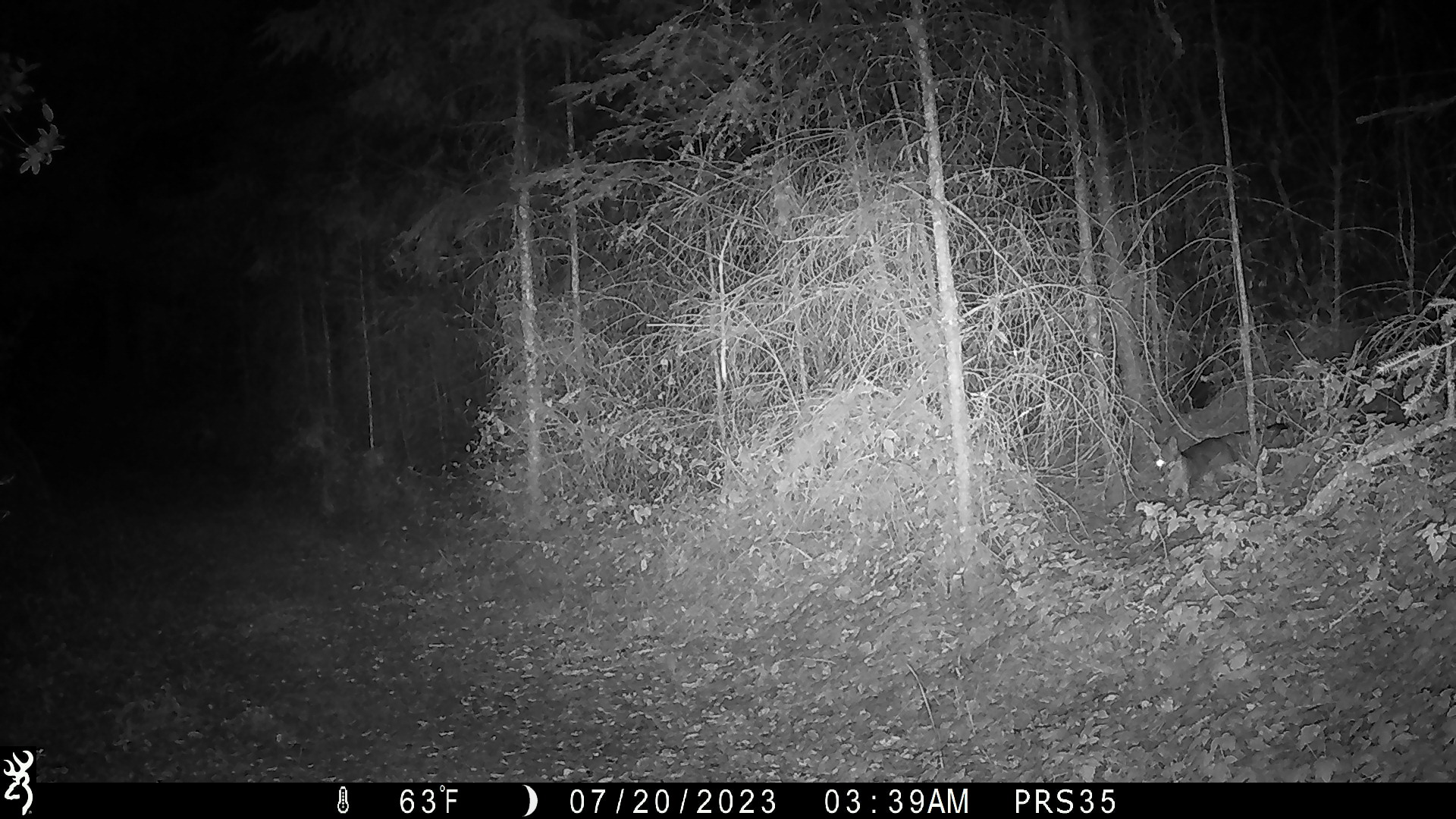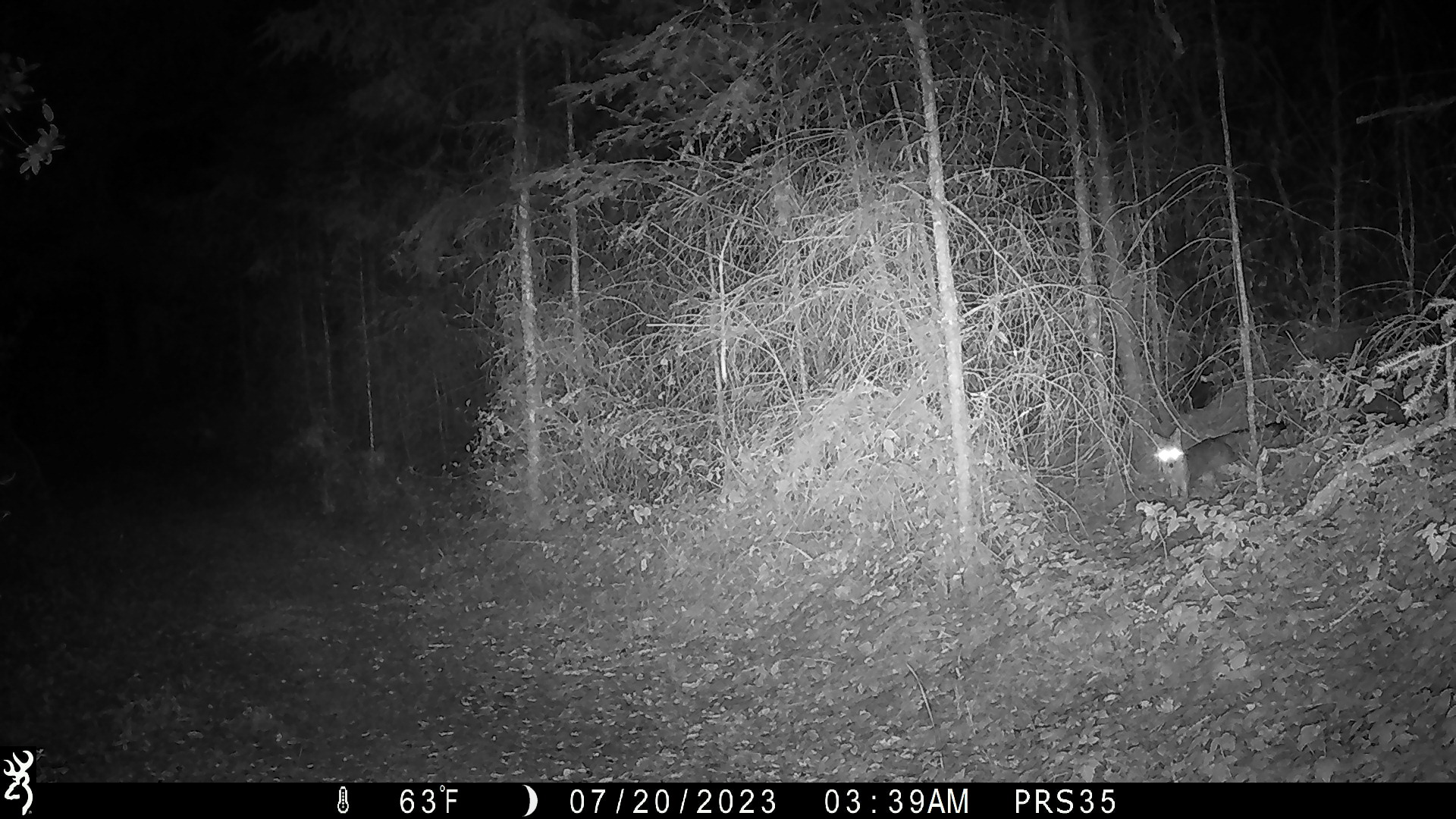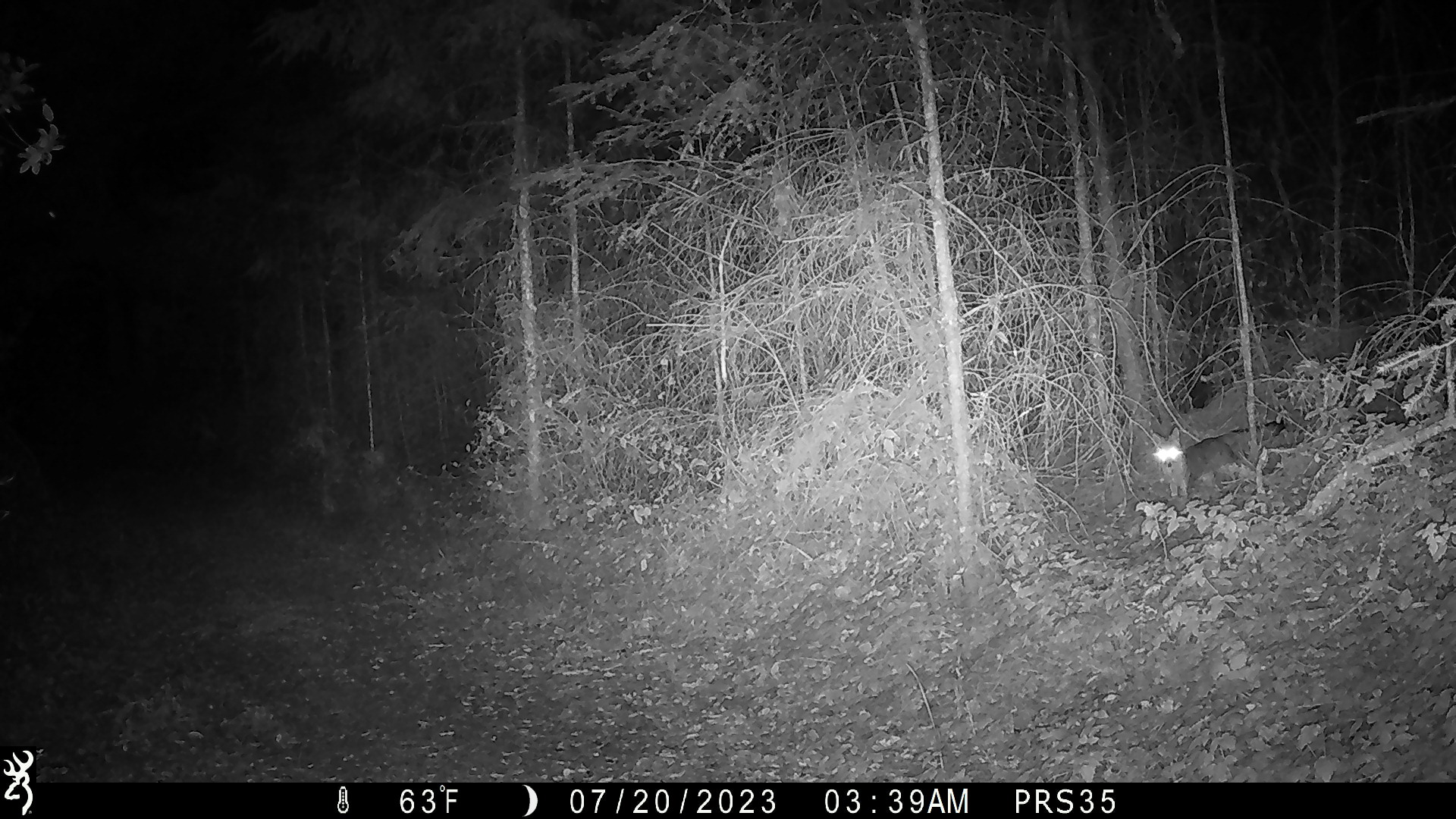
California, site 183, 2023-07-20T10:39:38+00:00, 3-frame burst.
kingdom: Animalia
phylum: Chordata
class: Mammalia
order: Carnivora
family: Canidae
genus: Urocyon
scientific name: Urocyon cinereoargenteus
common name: gray fox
Gray fox (Urocyon cinereoargenteus).